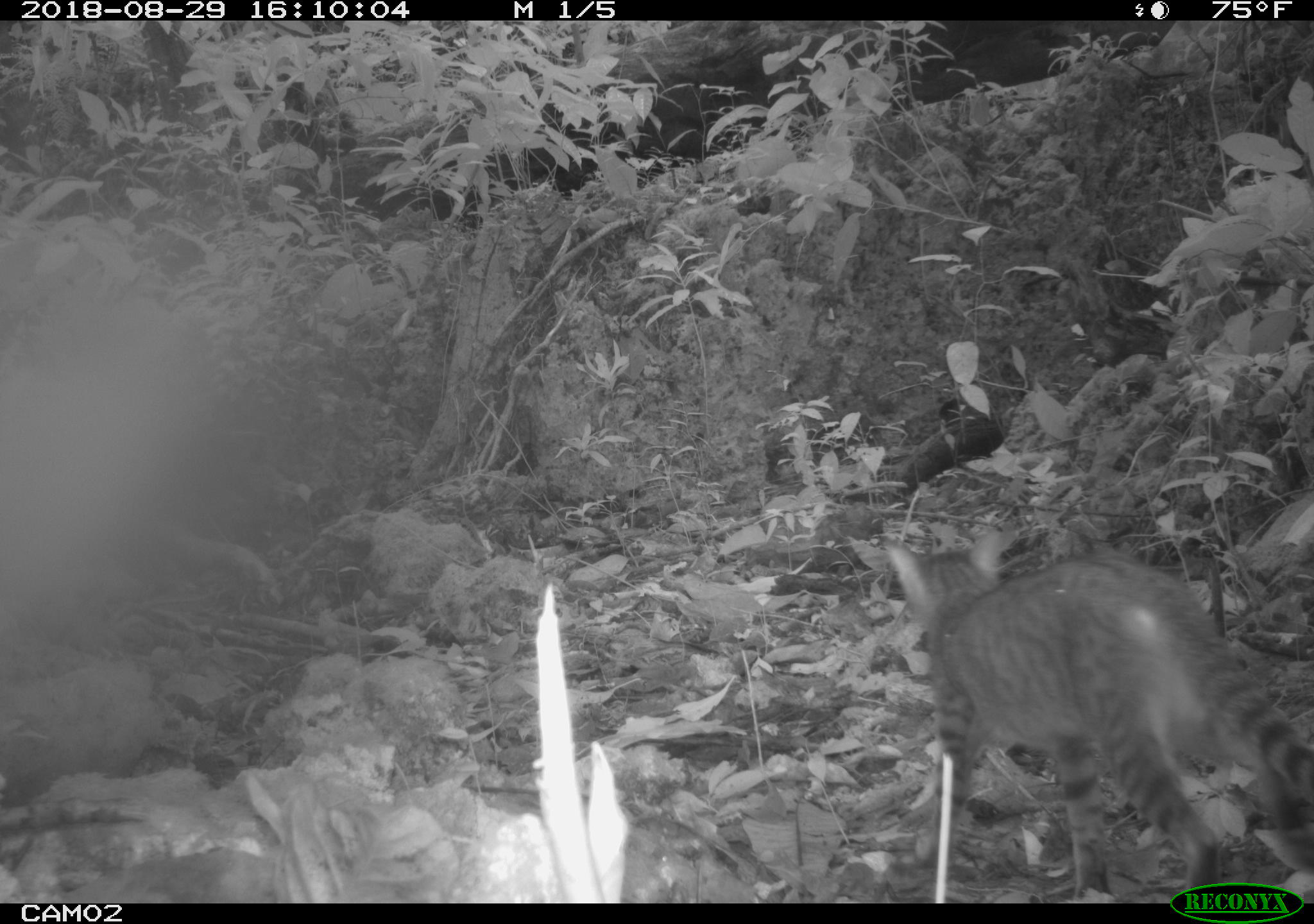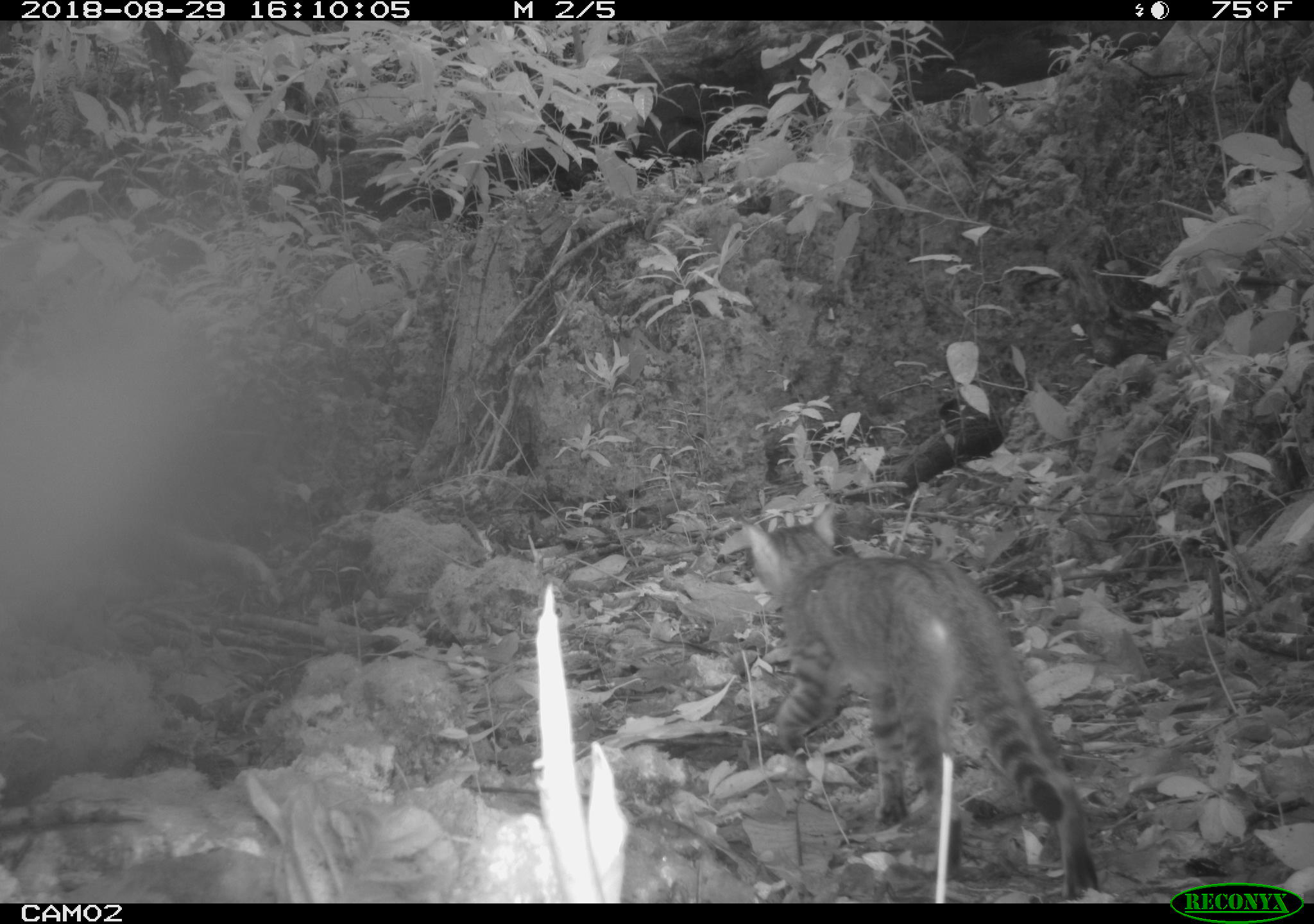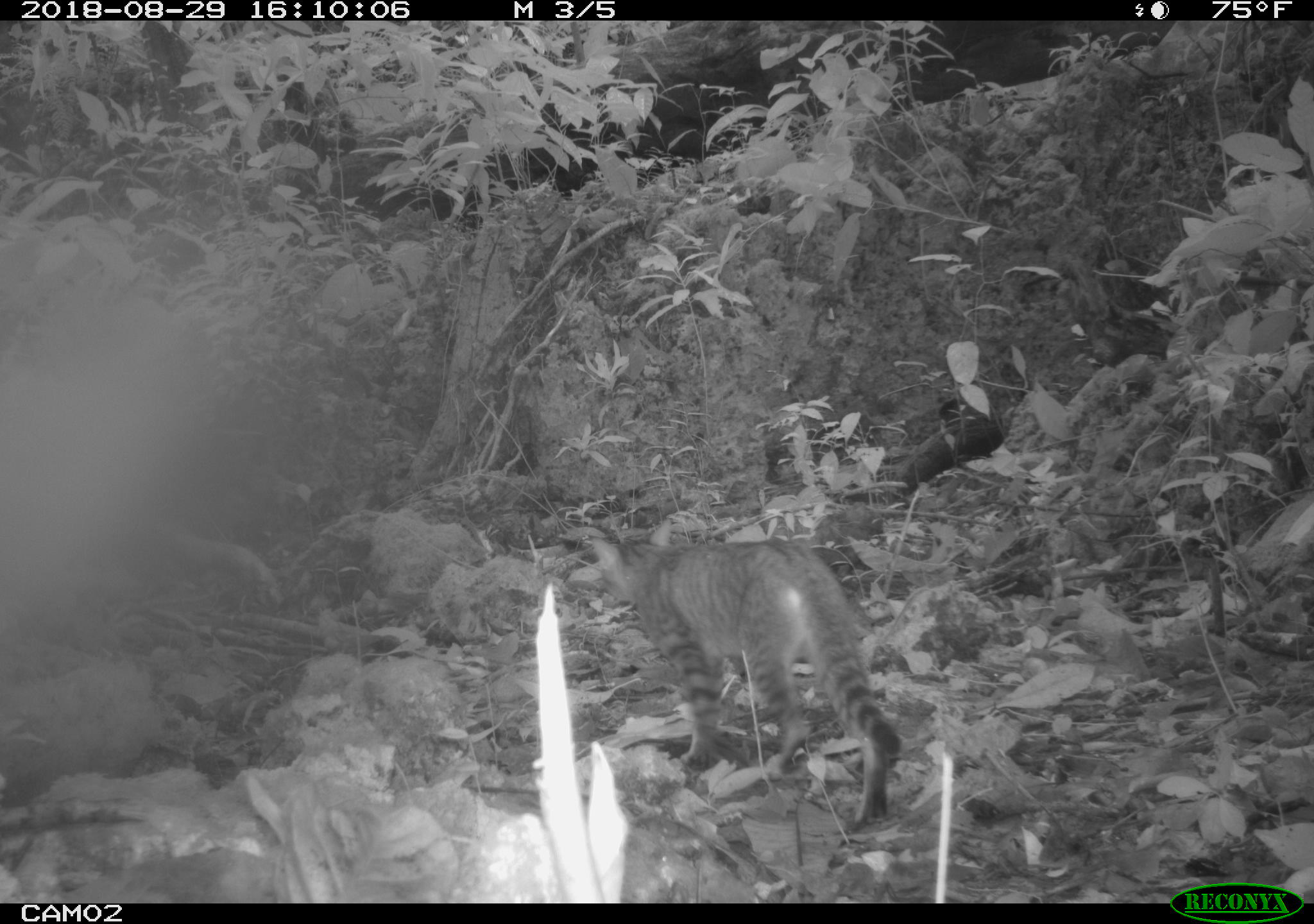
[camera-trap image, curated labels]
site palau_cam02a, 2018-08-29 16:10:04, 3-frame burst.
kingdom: Animalia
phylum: Chordata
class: Mammalia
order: Carnivora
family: Felidae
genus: Felis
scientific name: Felis catus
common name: cat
Cat (Felis catus).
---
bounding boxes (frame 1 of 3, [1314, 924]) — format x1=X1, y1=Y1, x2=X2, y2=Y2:
cat: x1=875, y1=527, x2=1314, y2=882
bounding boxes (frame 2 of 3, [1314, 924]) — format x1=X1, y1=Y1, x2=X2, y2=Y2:
cat: x1=731, y1=508, x2=1103, y2=900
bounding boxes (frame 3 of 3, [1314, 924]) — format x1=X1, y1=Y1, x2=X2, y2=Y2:
cat: x1=583, y1=527, x2=900, y2=829